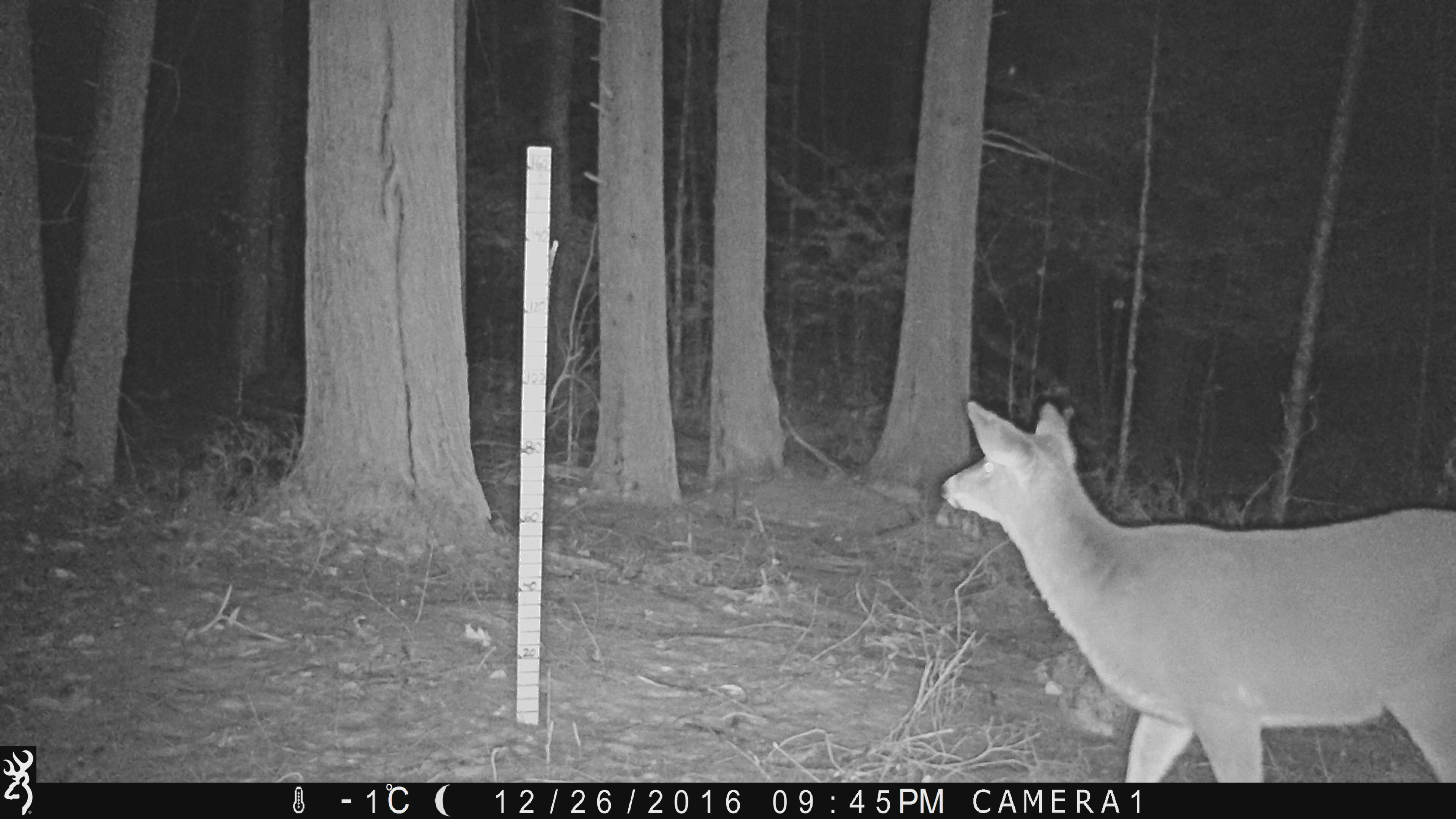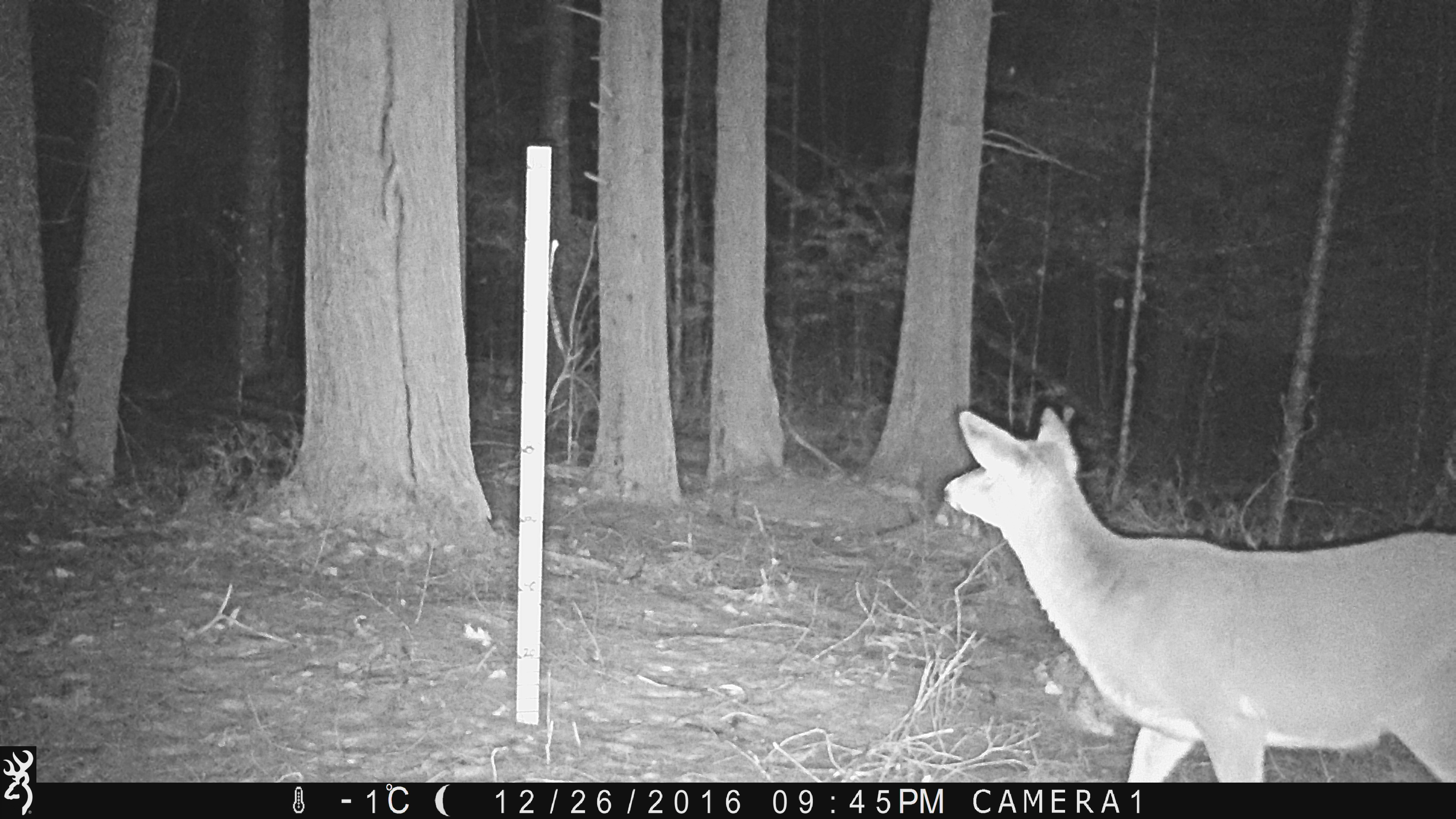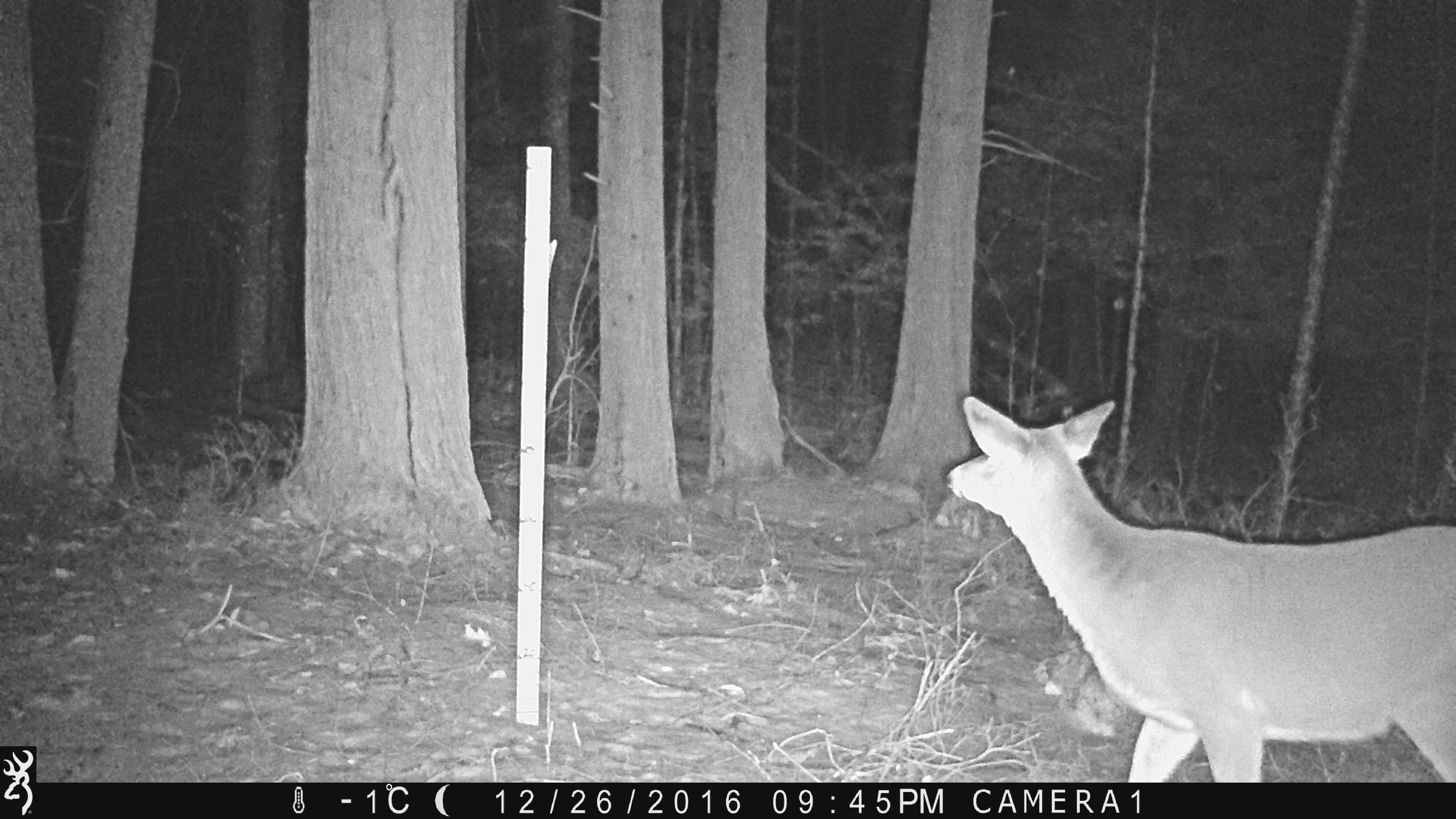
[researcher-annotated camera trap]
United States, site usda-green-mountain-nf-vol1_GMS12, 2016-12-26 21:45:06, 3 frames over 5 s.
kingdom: Animalia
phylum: Chordata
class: Mammalia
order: Artiodactyla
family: Cervidae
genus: Odocoileus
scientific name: Odocoileus virginianus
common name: white-tailed deer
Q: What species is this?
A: White-tailed deer (Odocoileus virginianus).